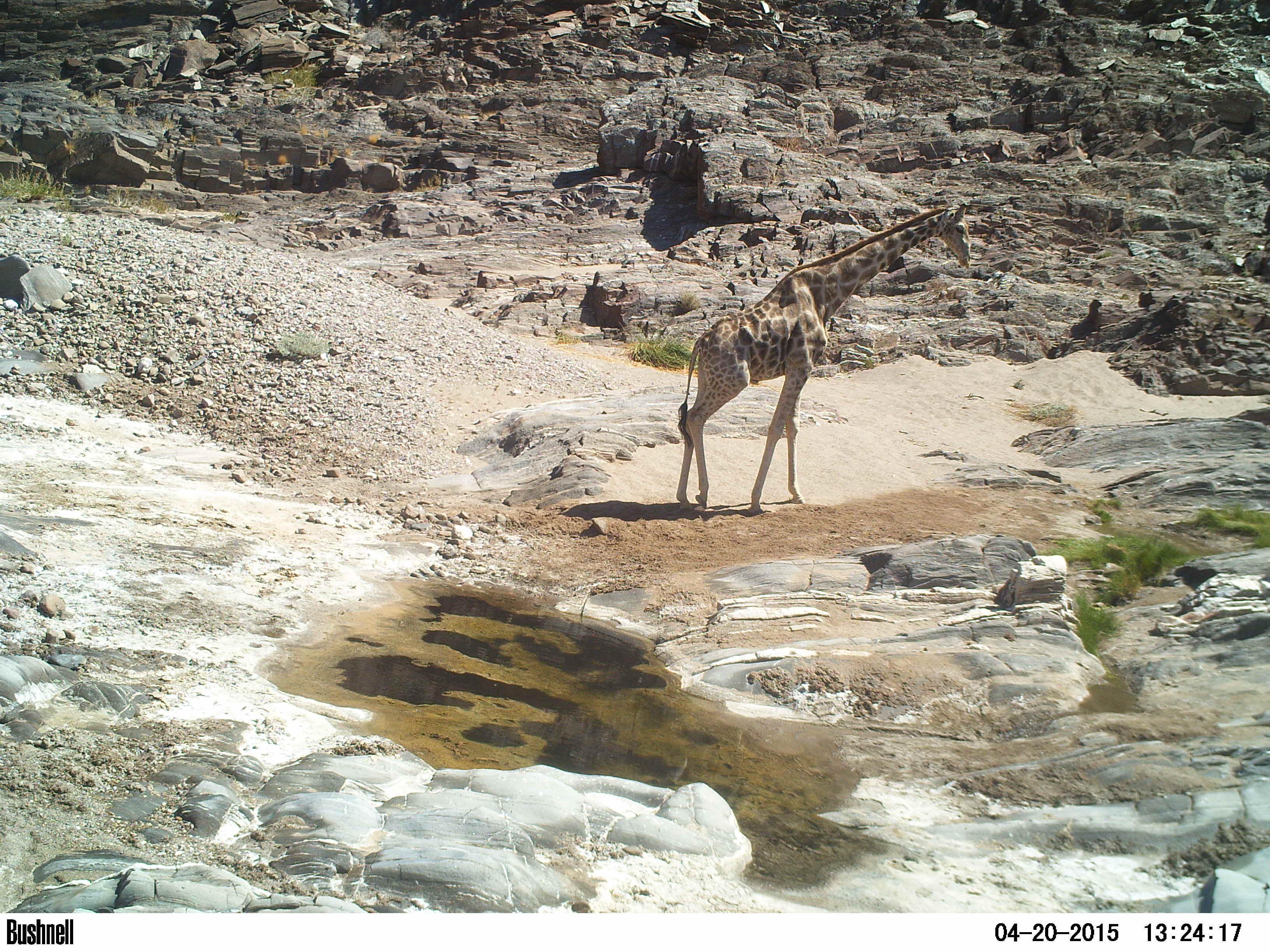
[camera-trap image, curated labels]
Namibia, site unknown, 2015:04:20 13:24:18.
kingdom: Animalia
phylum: Chordata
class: Mammalia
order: Artiodactyla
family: Giraffidae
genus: Giraffa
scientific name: Giraffa camelopardalis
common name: giraffe